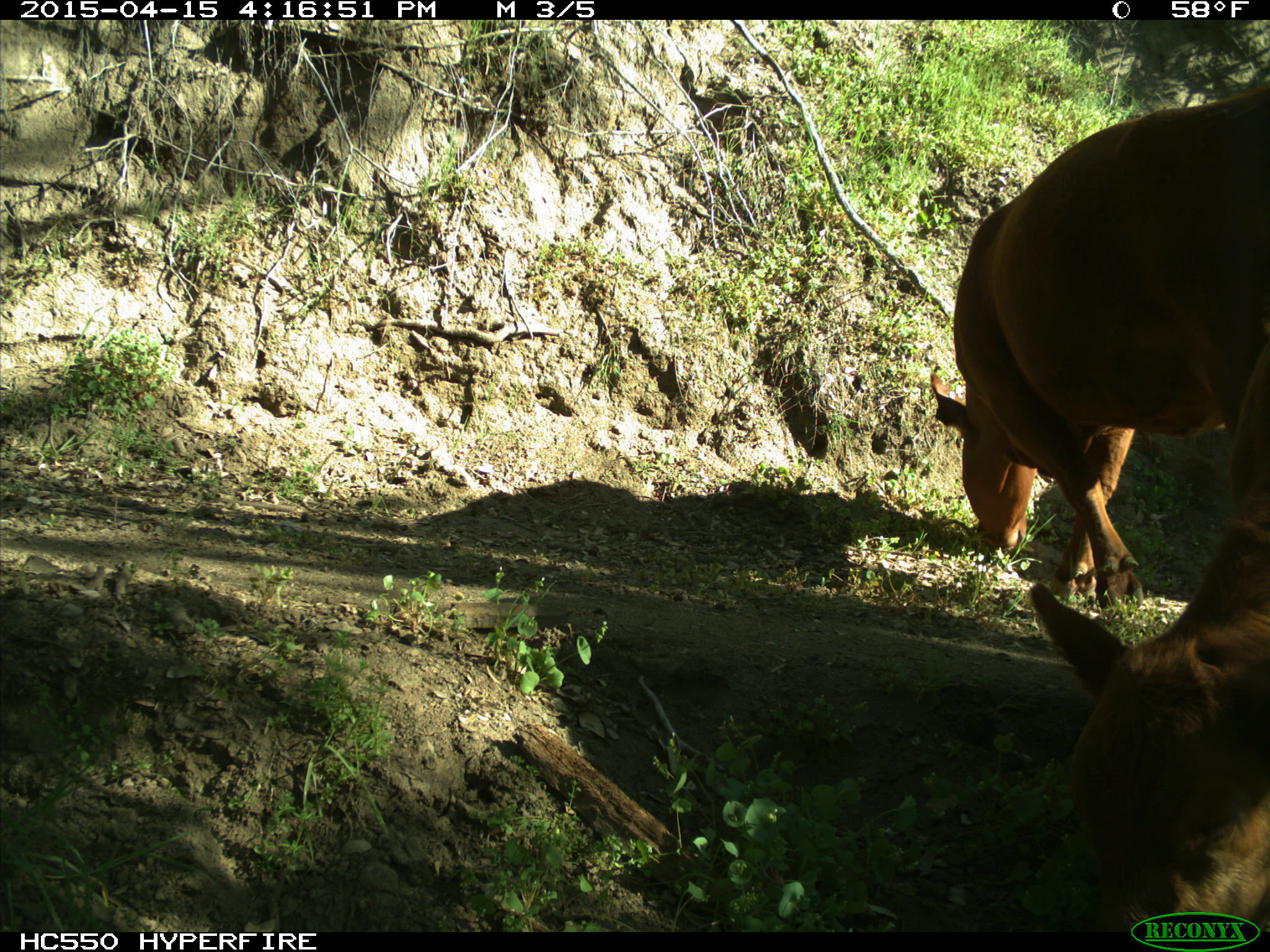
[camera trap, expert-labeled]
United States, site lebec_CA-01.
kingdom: Animalia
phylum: Chordata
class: Mammalia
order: Artiodactyla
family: Bovidae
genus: Bos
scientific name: Bos taurus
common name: domestic cow